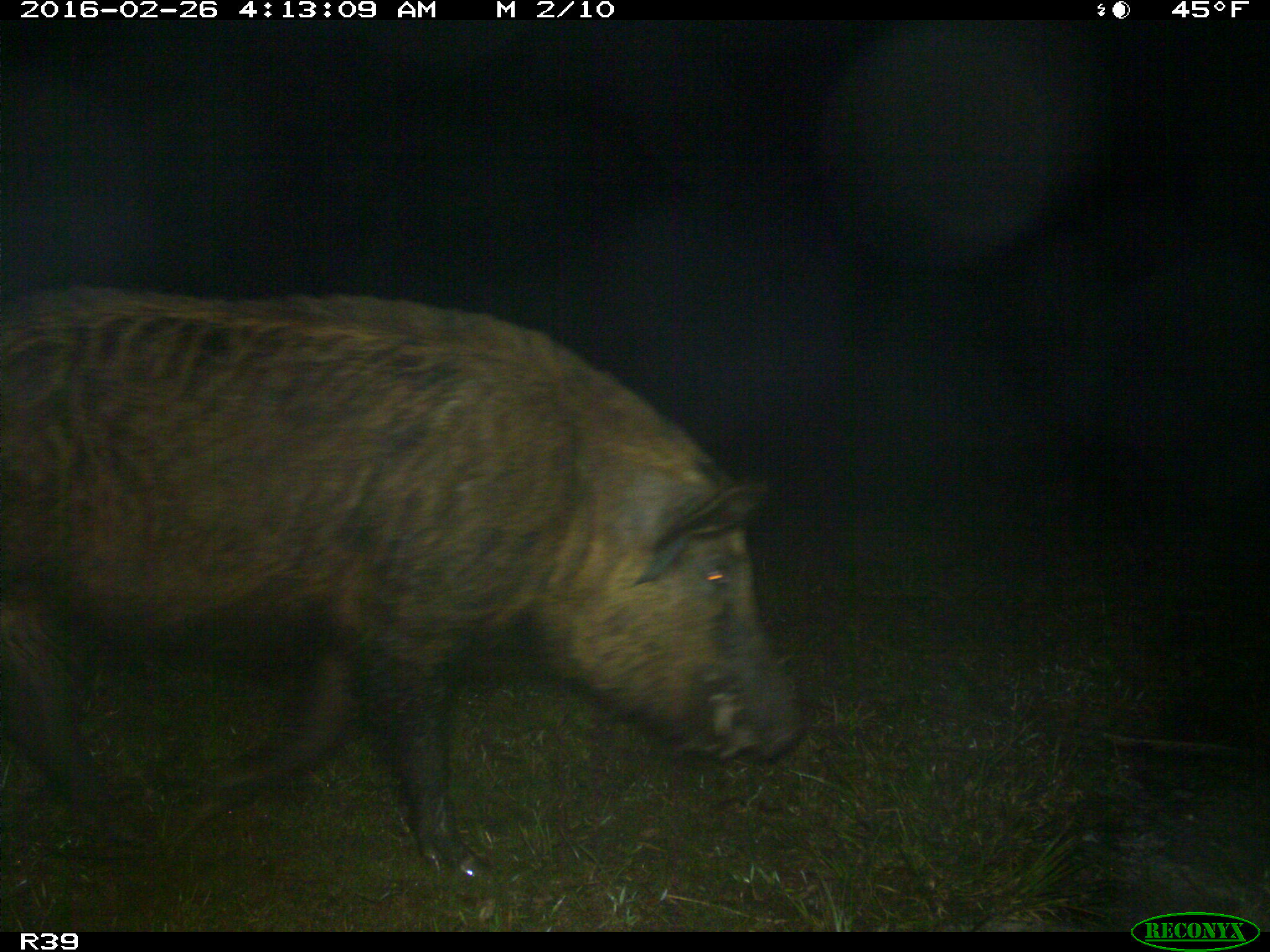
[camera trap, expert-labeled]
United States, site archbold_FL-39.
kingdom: Animalia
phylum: Chordata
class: Mammalia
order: Artiodactyla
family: Suidae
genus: Sus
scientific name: Sus scrofa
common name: wild boar